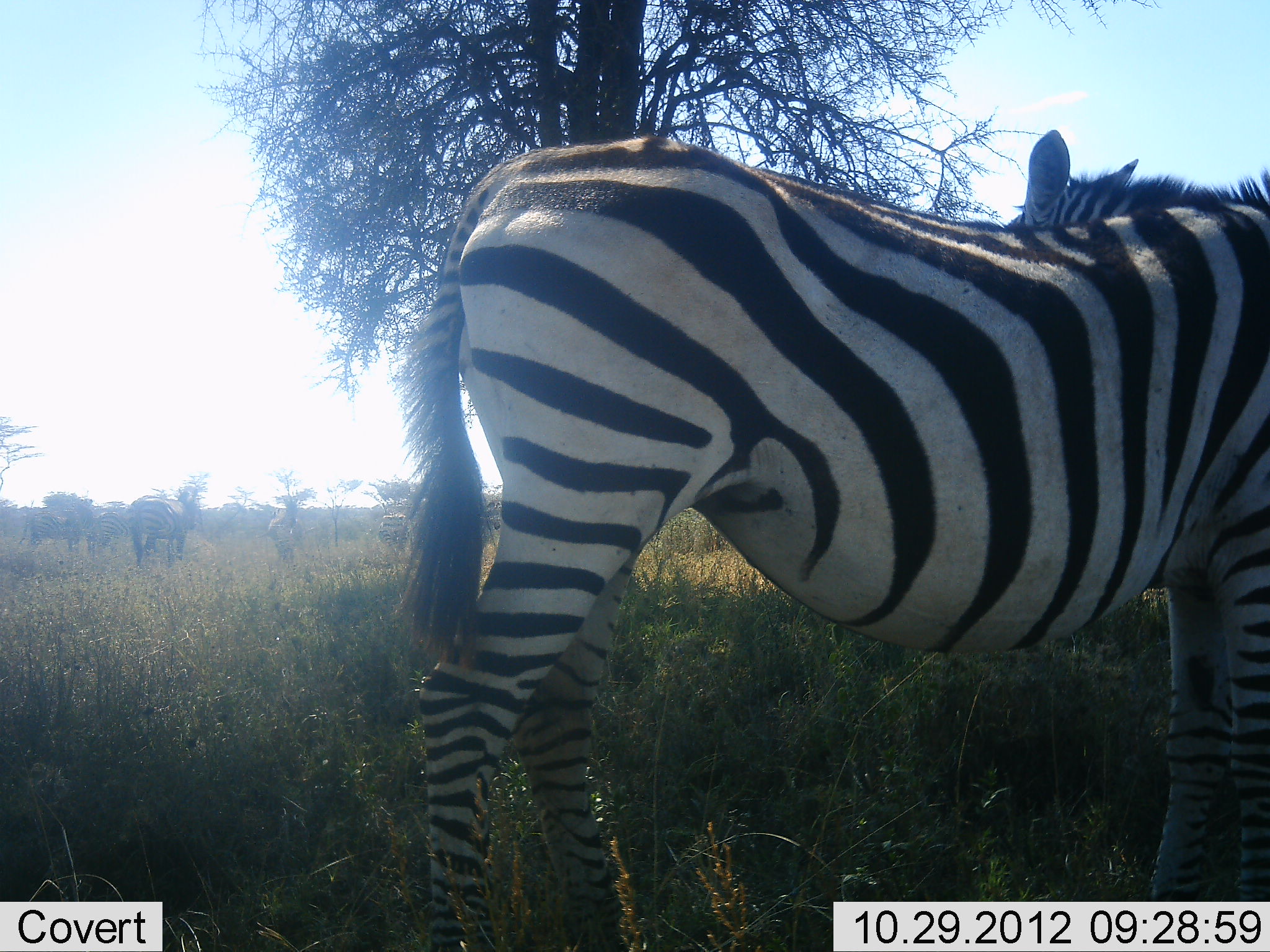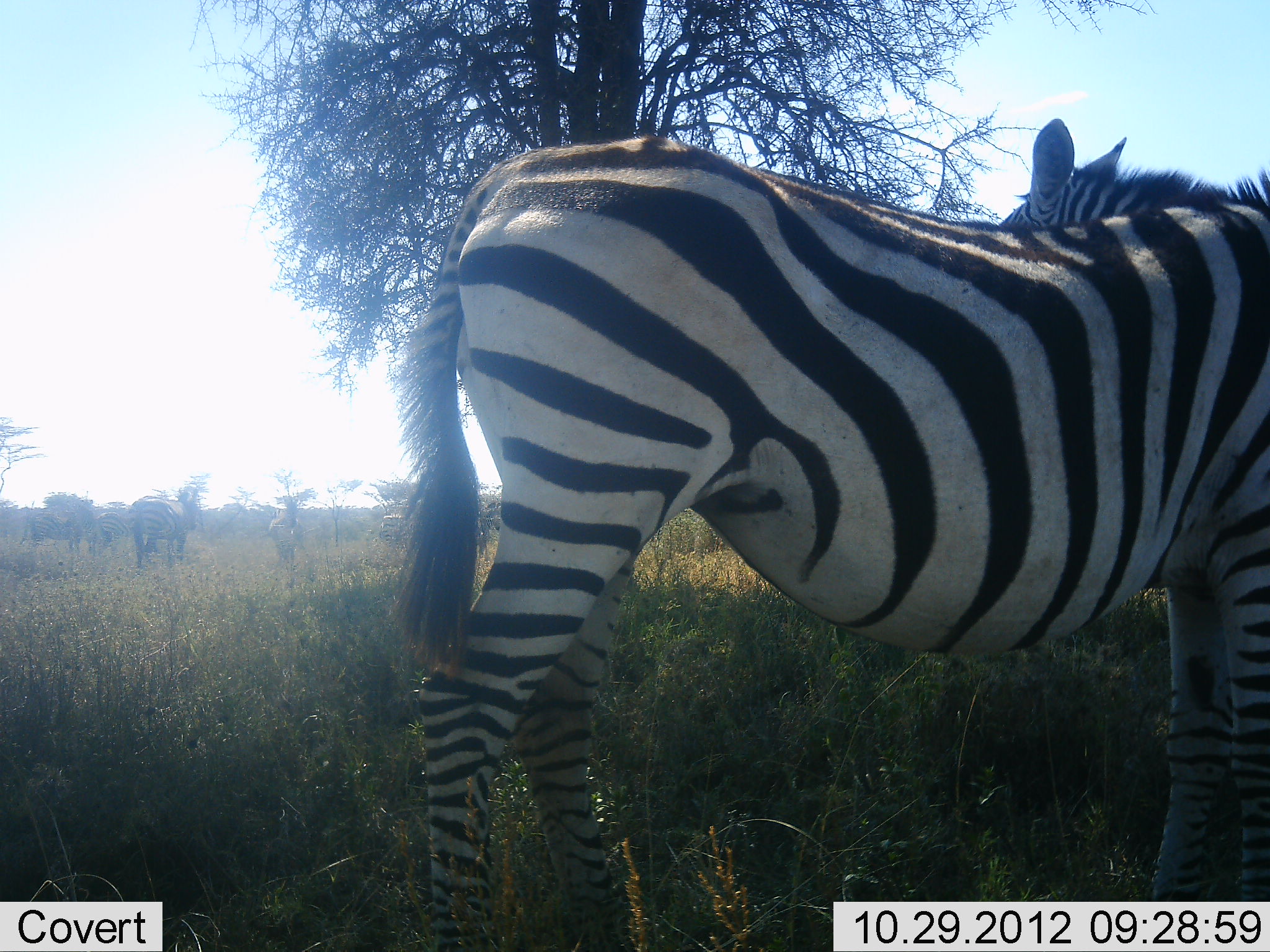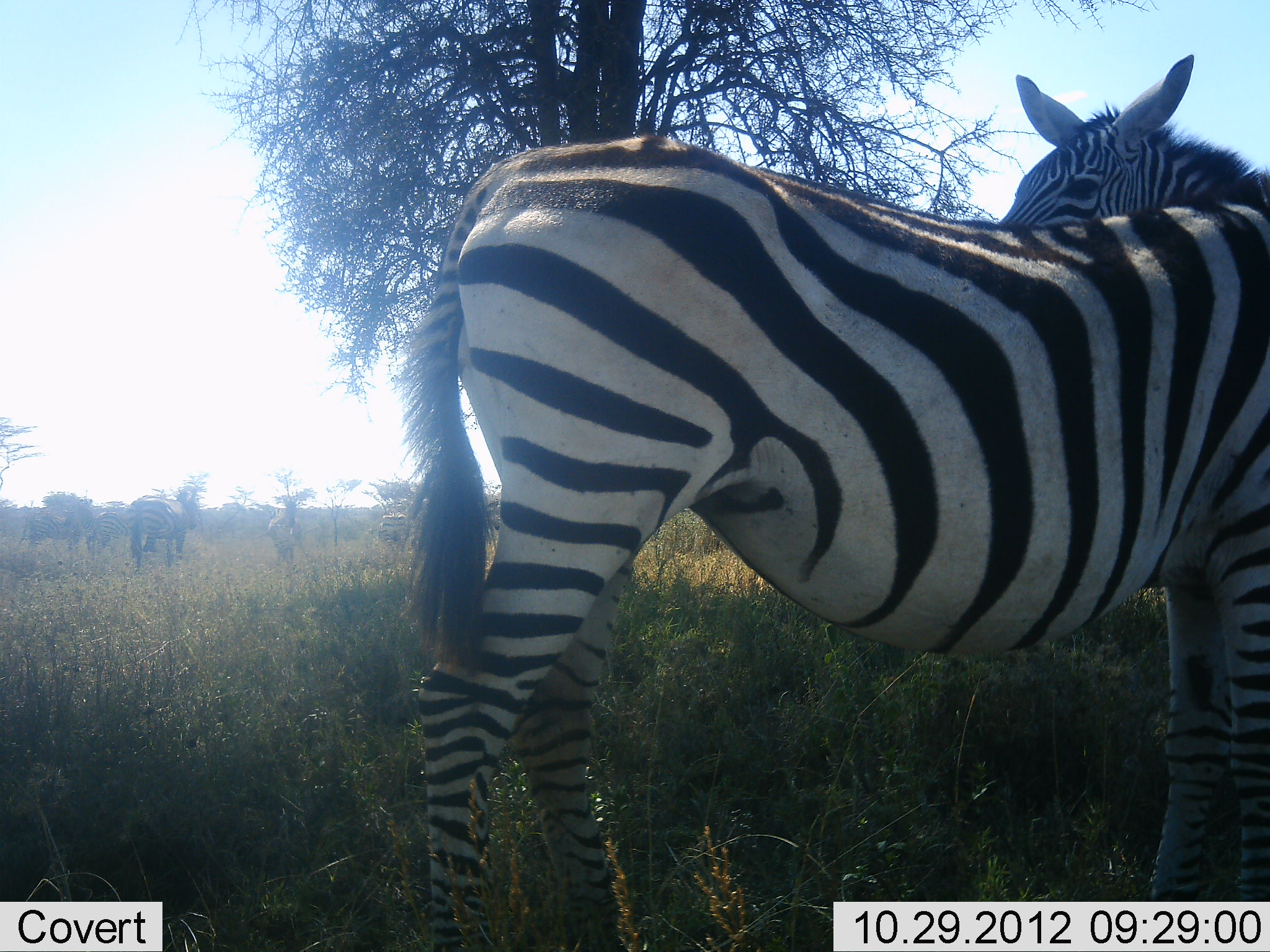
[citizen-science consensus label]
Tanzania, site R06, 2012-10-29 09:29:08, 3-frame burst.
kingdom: Animalia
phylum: Chordata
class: Mammalia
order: Perissodactyla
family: Equidae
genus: Equus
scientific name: Equus quagga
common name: plains zebra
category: zebra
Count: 6.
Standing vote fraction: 100%.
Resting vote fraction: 9%.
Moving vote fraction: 0%.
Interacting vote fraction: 18%.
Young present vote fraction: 0%.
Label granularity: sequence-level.